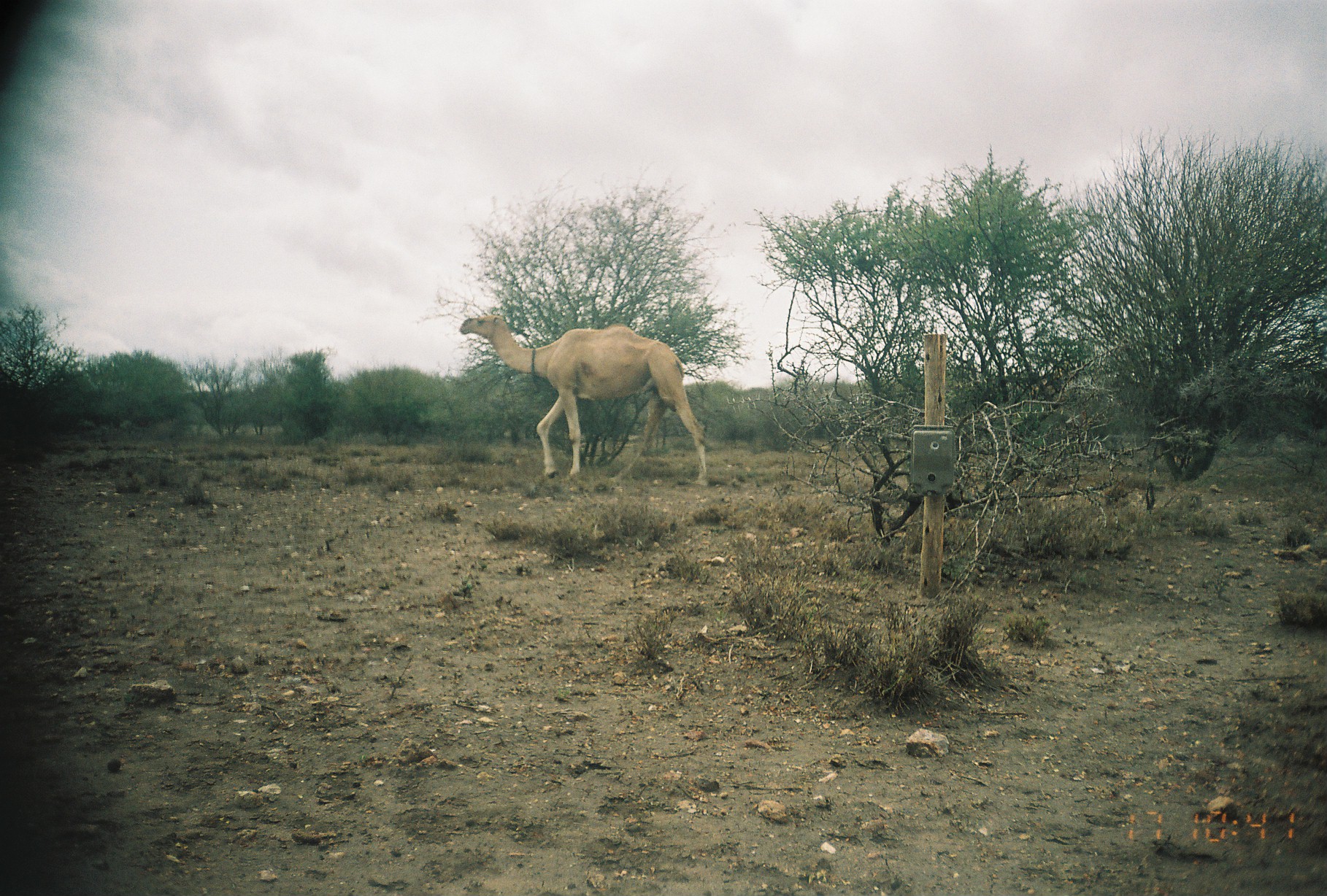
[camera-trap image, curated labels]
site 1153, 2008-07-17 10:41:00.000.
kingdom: Animalia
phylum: Chordata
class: Mammalia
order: Artiodactyla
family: Camelidae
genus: Camelus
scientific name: Camelus dromedarius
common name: dromedary camel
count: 1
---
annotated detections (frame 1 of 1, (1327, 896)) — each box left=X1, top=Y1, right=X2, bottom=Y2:
camelus dromedarius: left=456, top=313, right=710, bottom=486